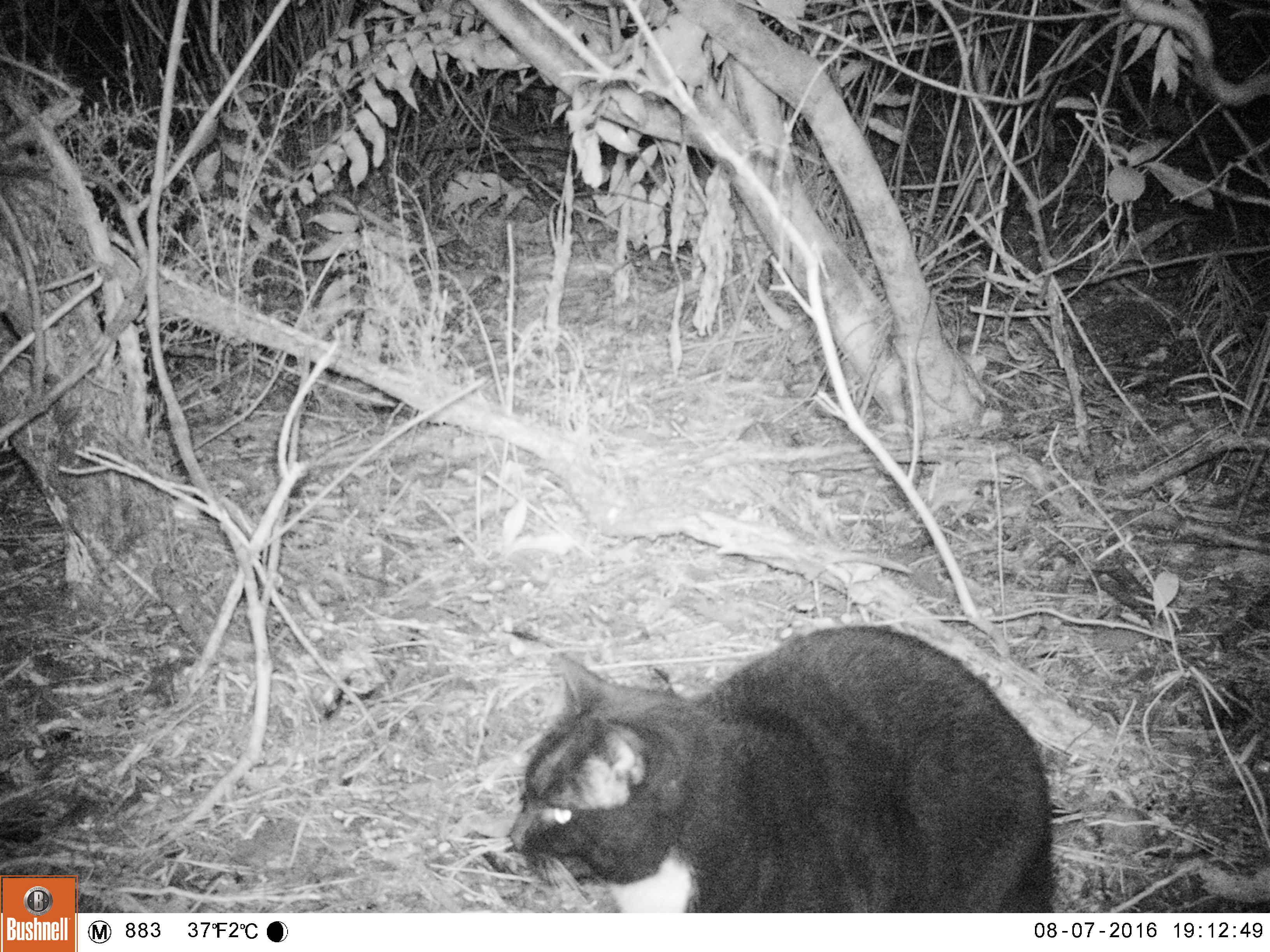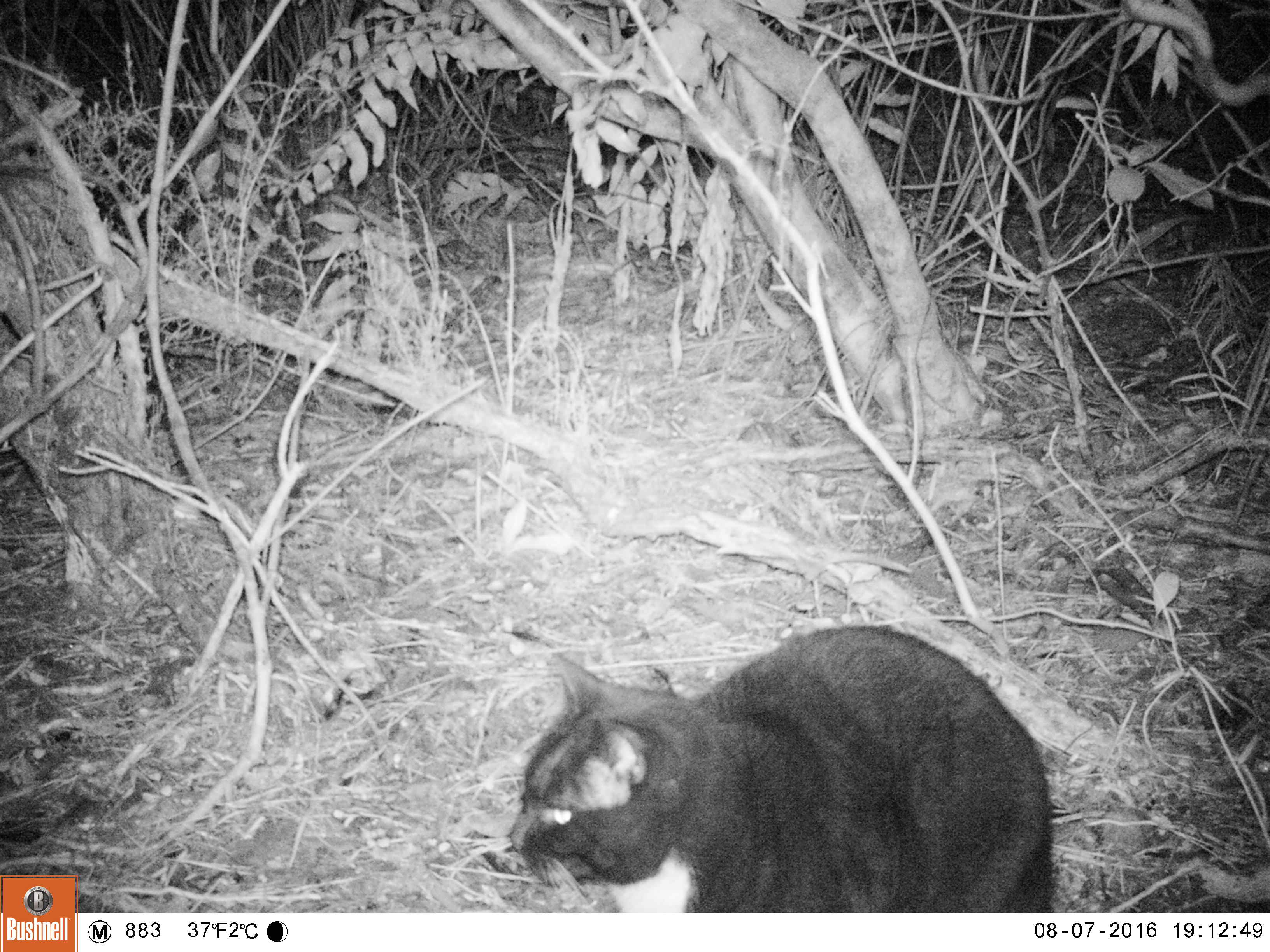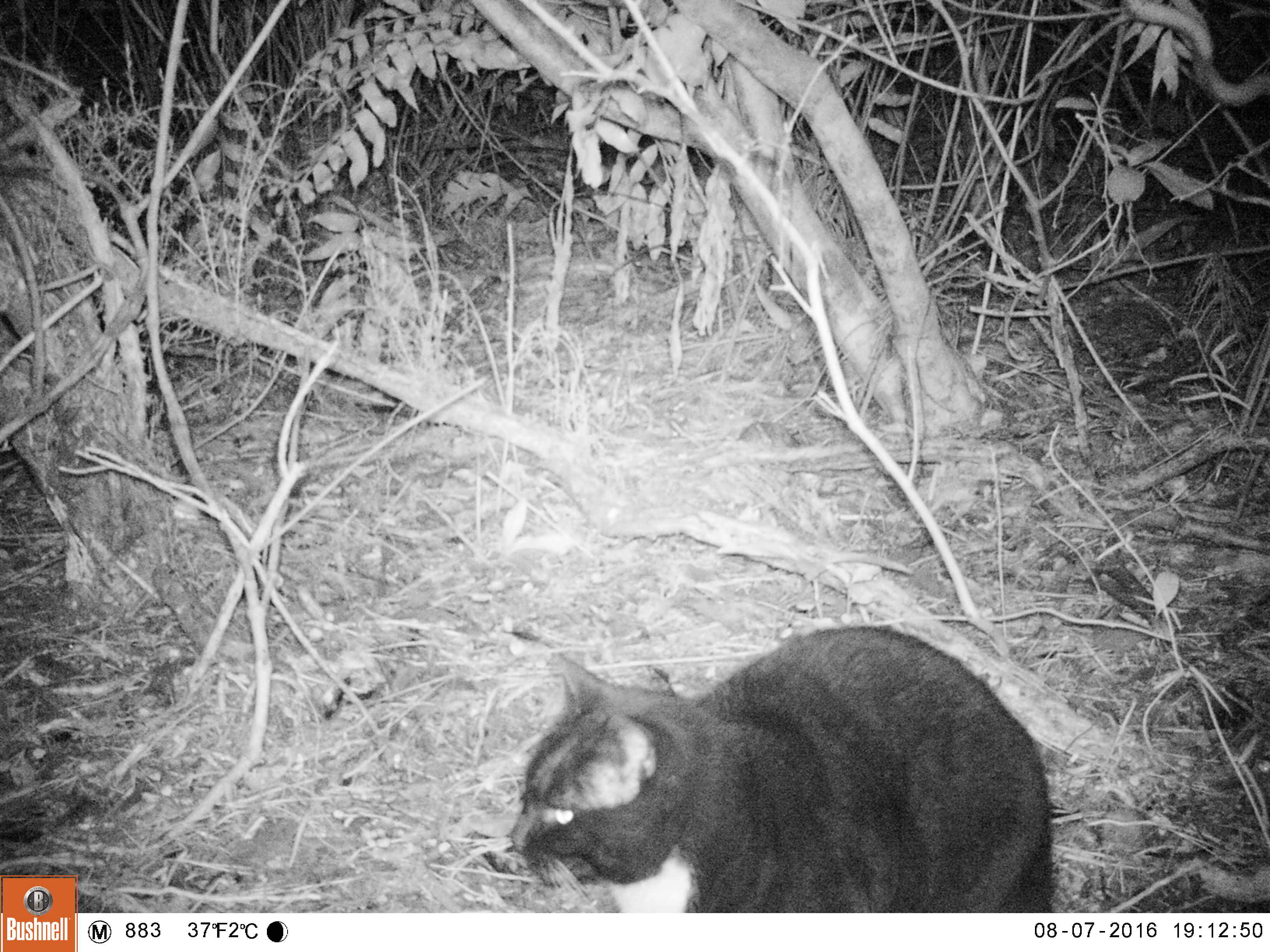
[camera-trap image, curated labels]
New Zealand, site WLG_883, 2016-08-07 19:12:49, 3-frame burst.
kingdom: Animalia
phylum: Chordata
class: Mammalia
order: Carnivora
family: Felidae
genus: Felis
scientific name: Felis catus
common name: domestic cat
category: cat